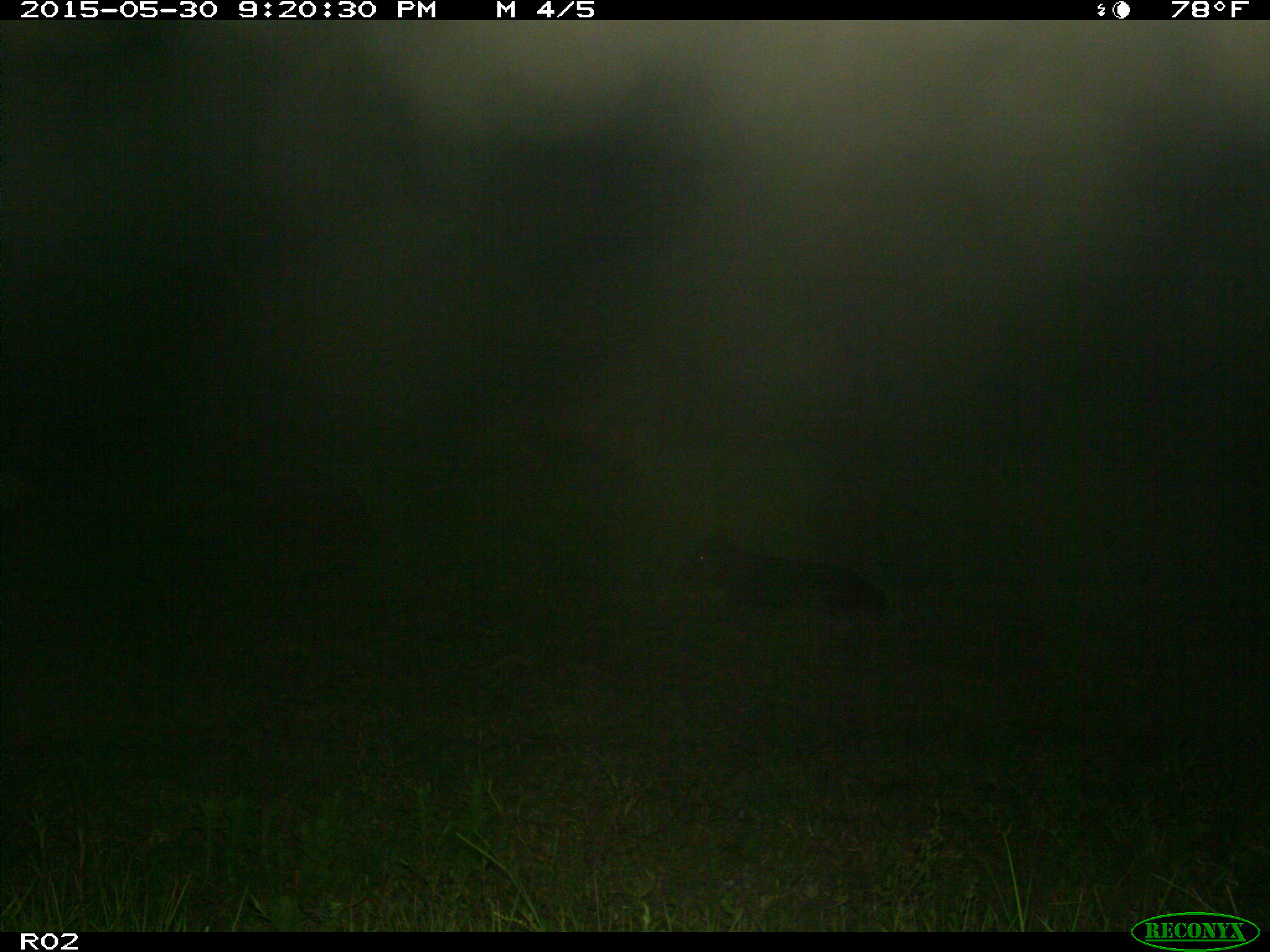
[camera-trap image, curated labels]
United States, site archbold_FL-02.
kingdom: Animalia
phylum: Chordata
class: Mammalia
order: Artiodactyla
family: Bovidae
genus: Bos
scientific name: Bos taurus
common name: domestic cow